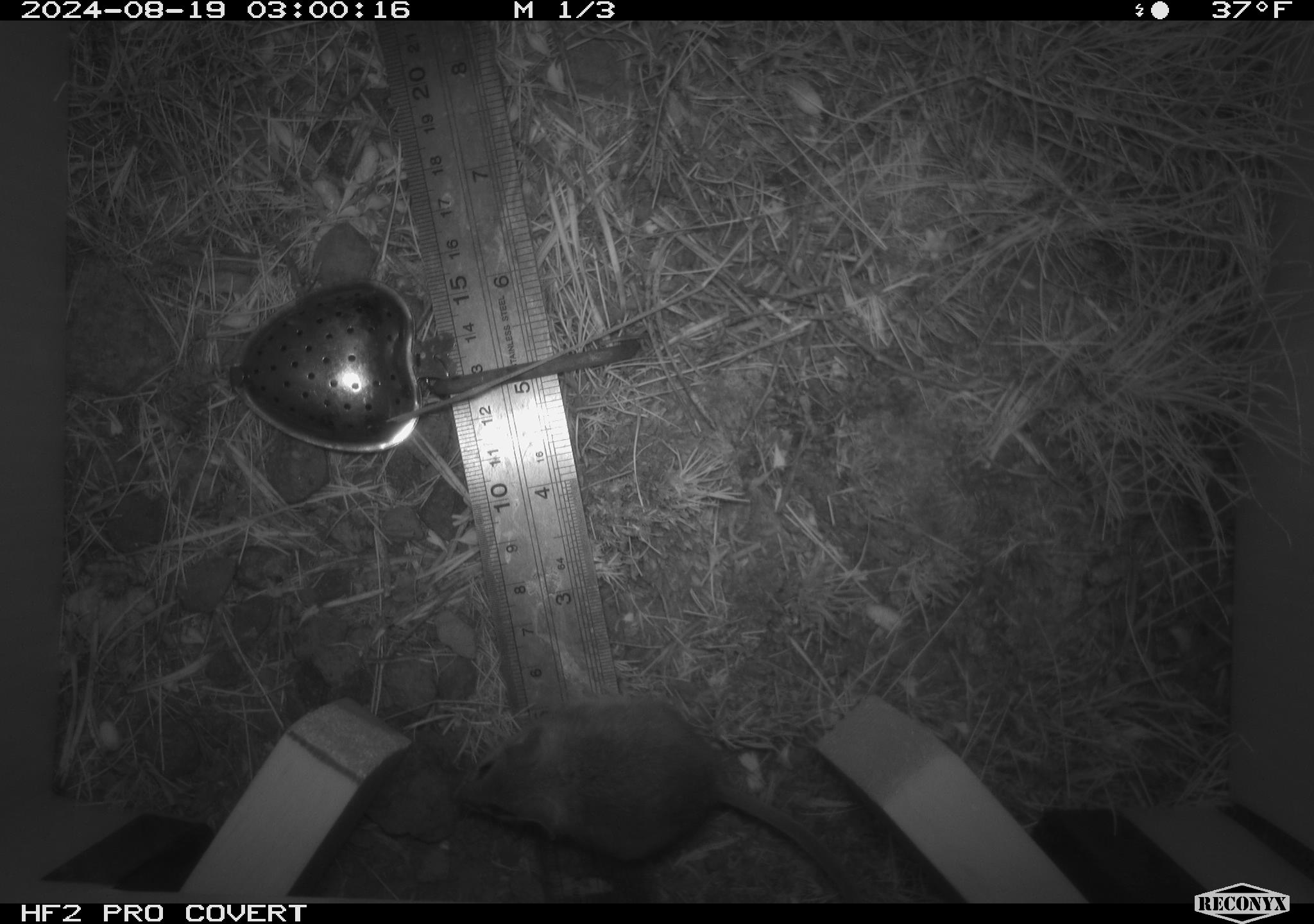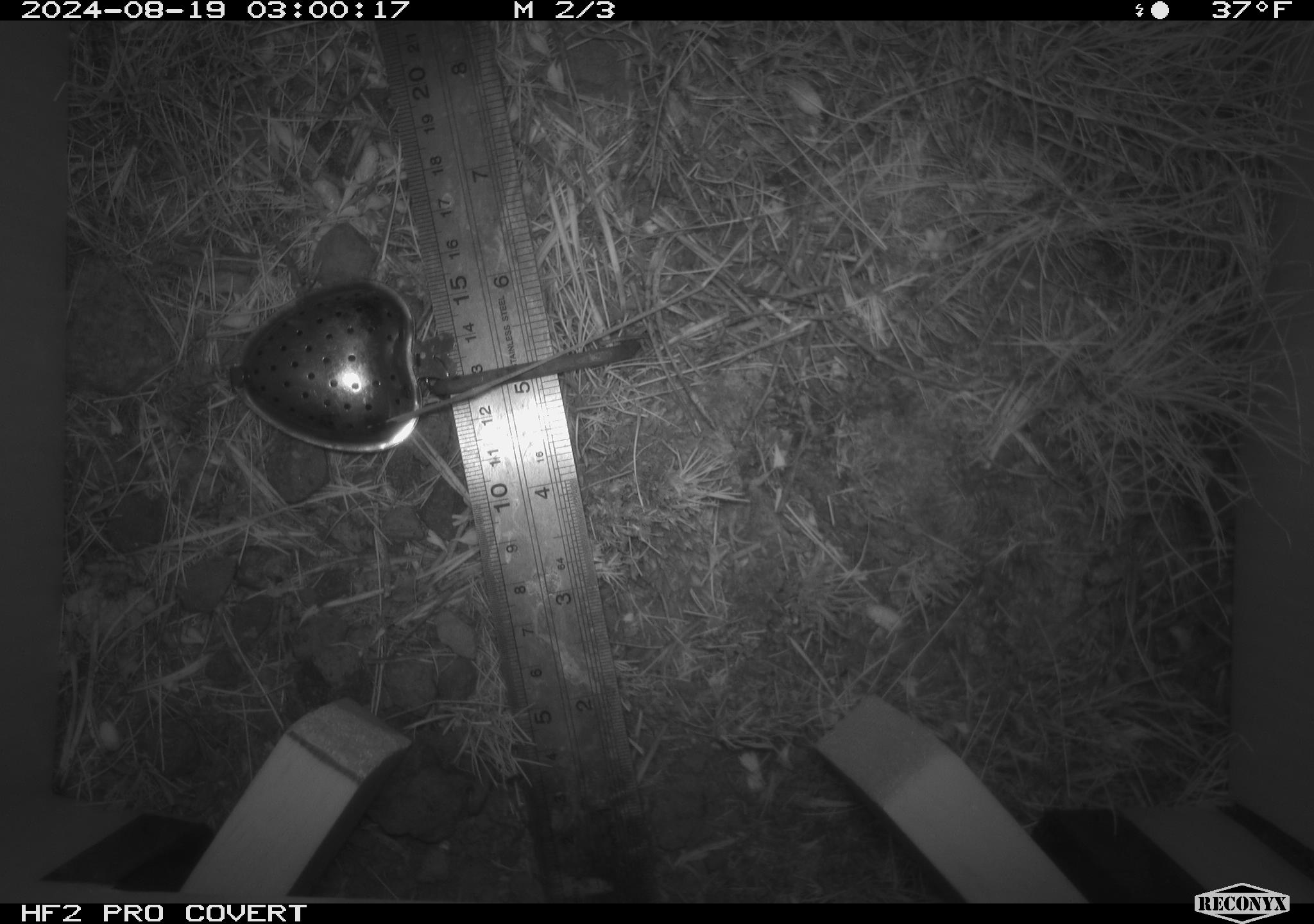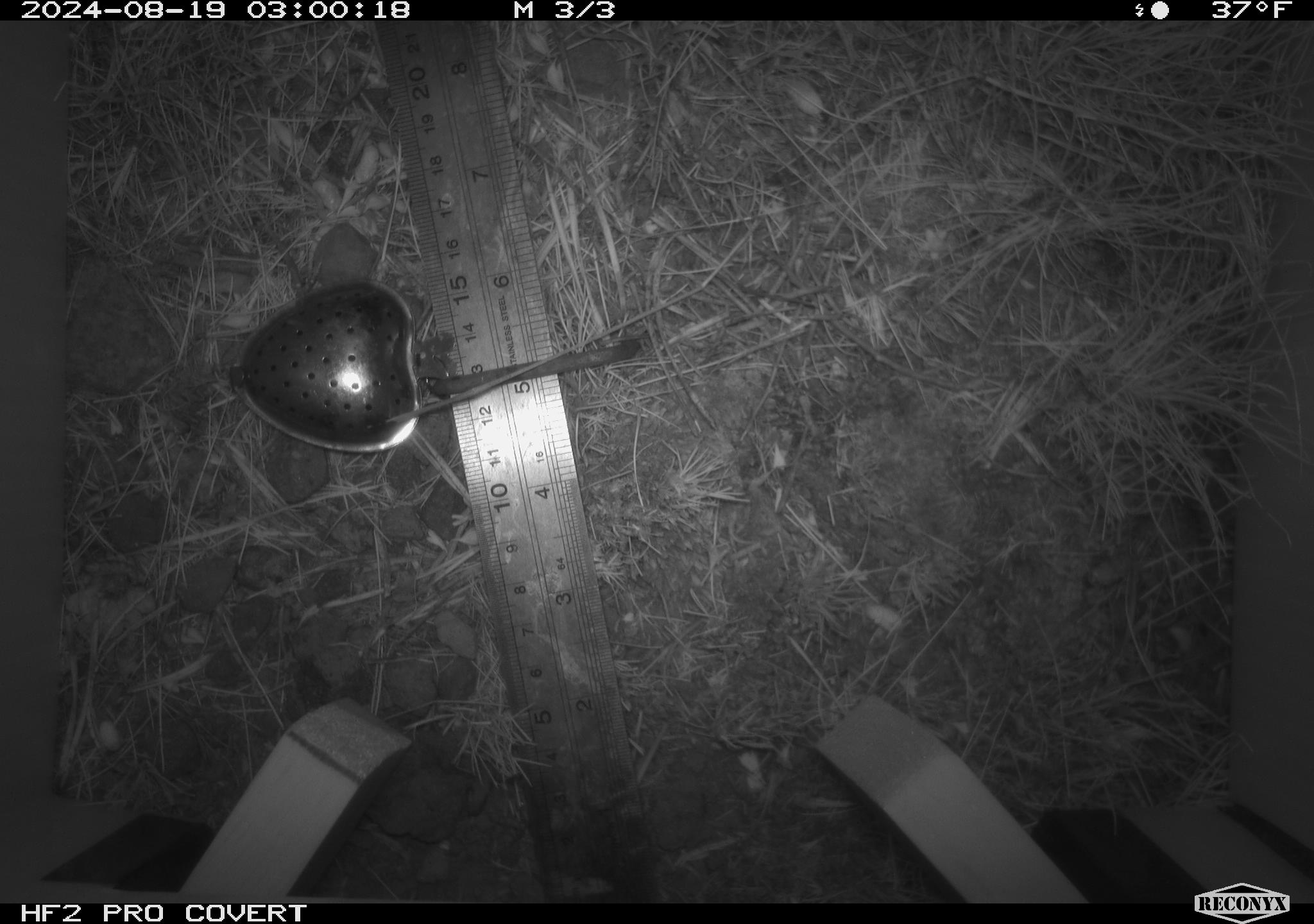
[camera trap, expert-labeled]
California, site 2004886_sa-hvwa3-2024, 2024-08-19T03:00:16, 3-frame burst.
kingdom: Animalia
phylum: Chordata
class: Mammalia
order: Rodentia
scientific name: Rodentia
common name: mouse species